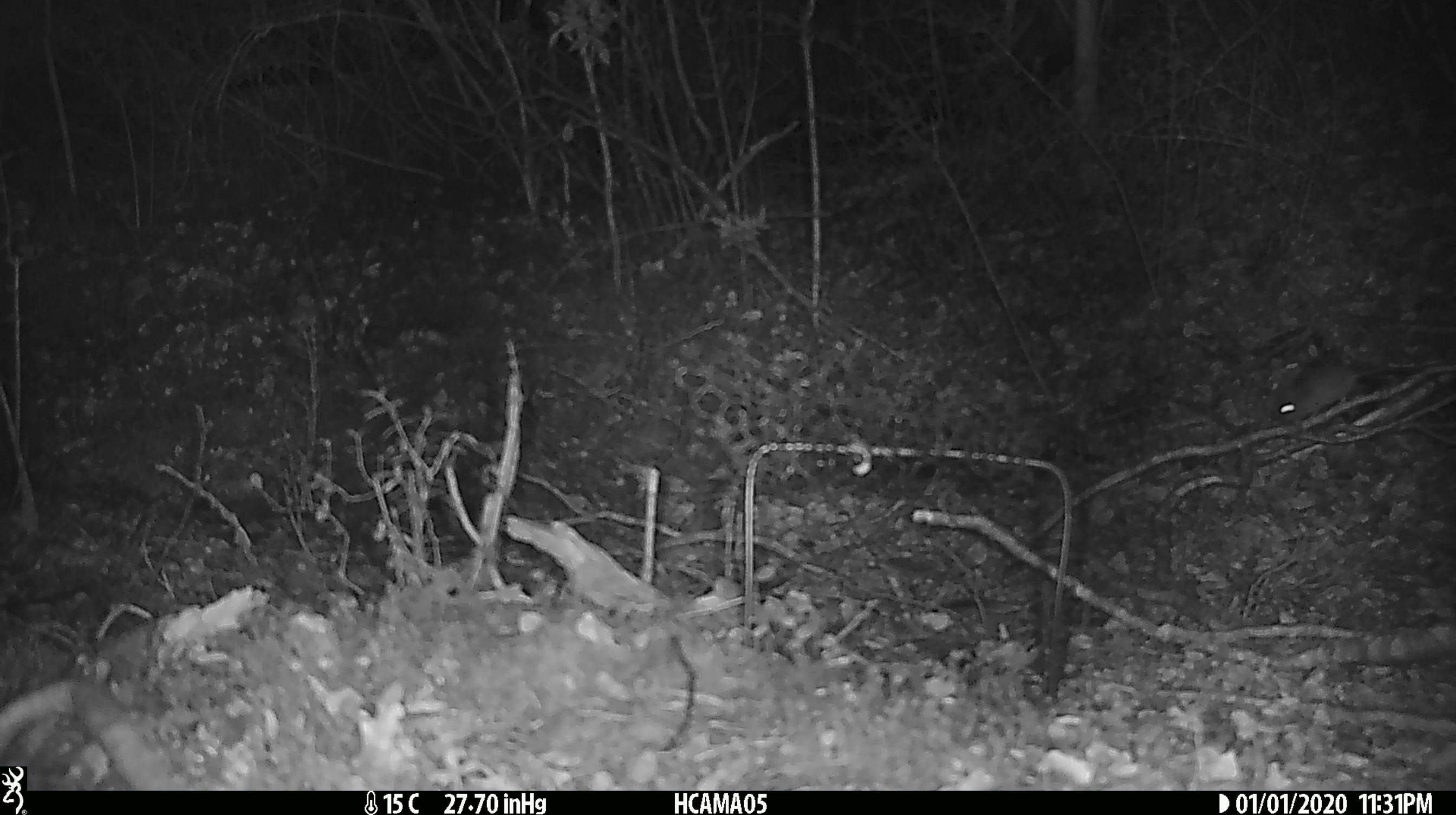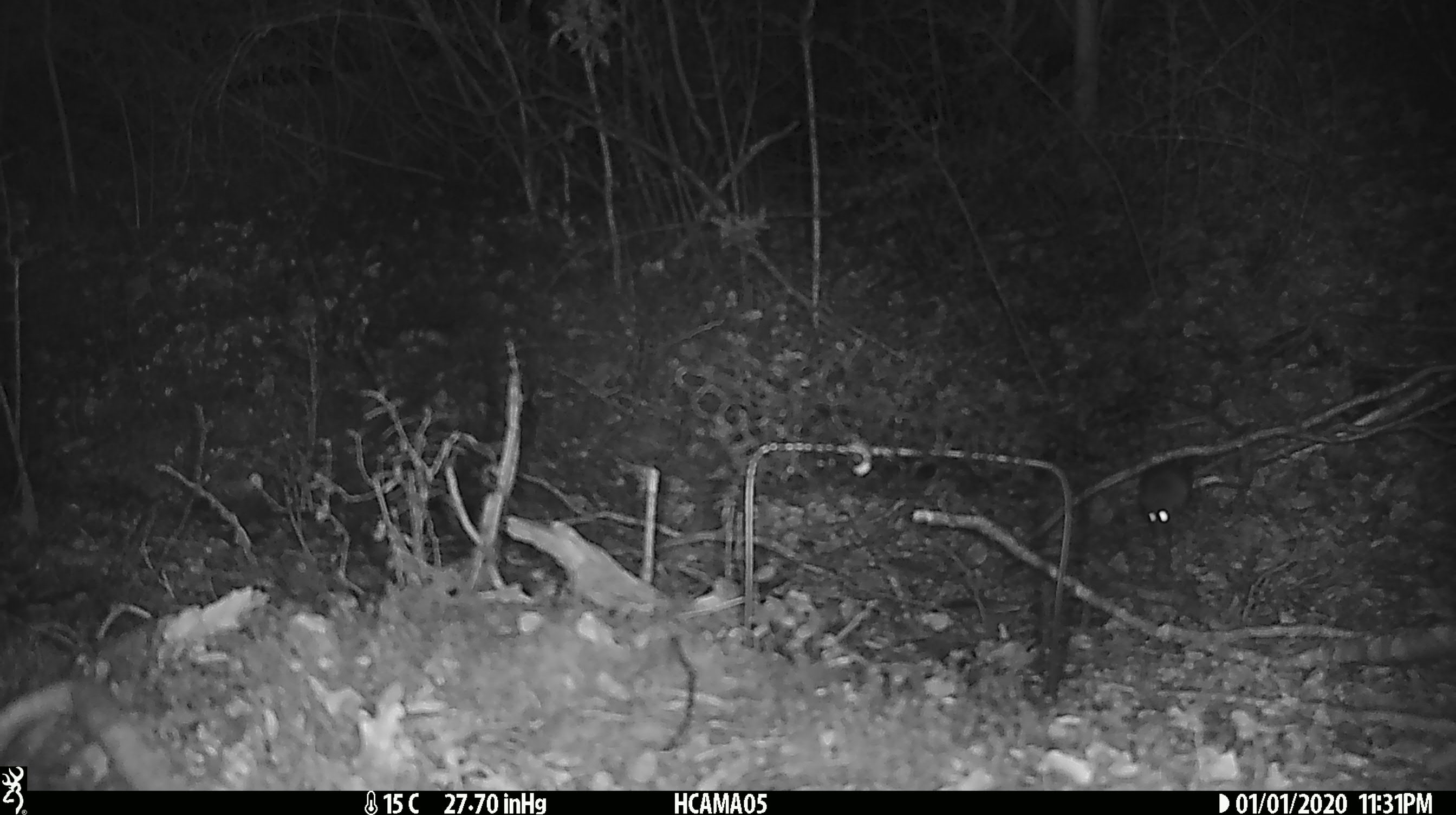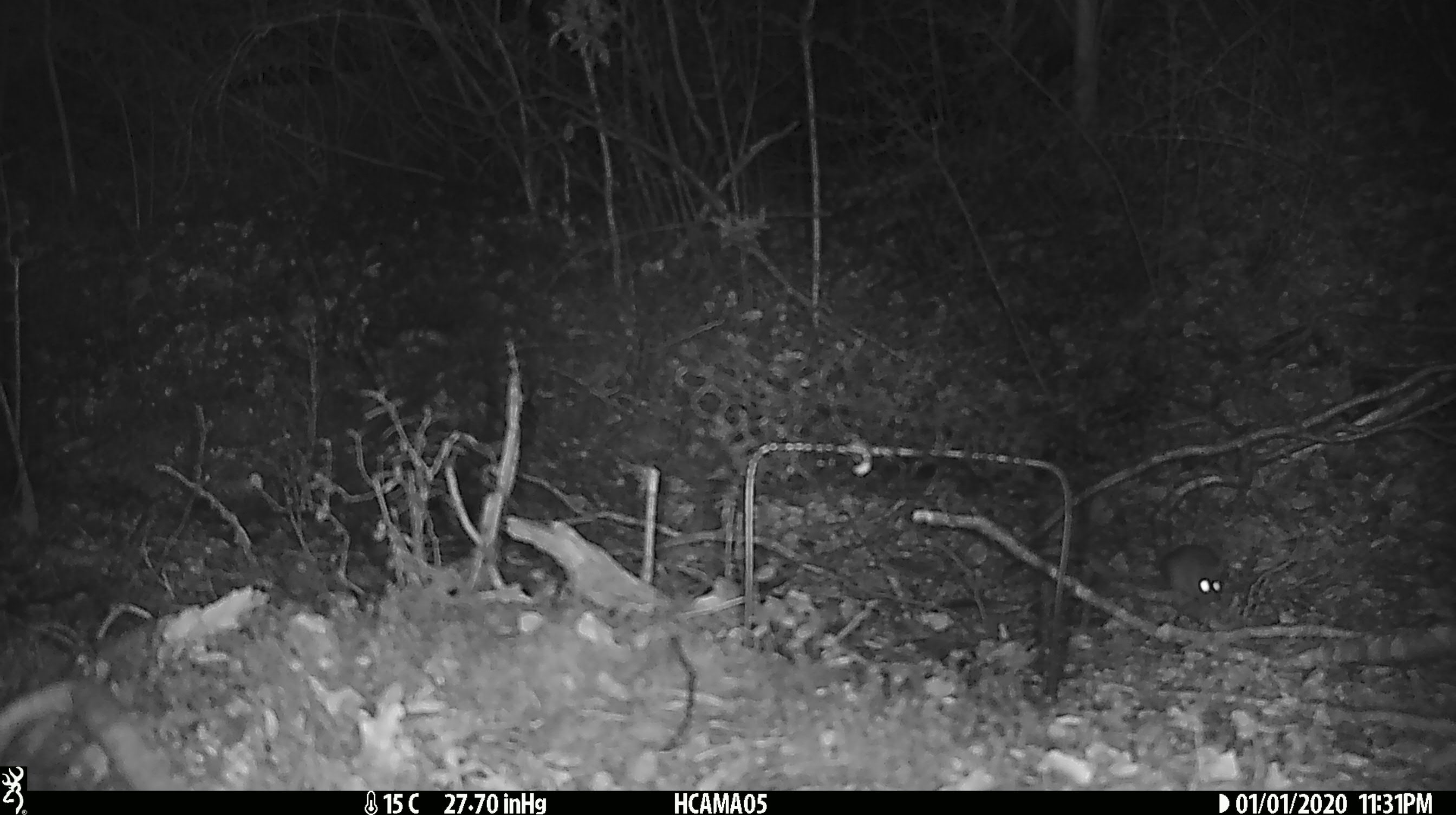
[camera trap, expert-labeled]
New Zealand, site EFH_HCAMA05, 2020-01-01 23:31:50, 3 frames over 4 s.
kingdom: Animalia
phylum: Chordata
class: Mammalia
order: Rodentia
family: Muridae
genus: Mus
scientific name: Mus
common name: mouse